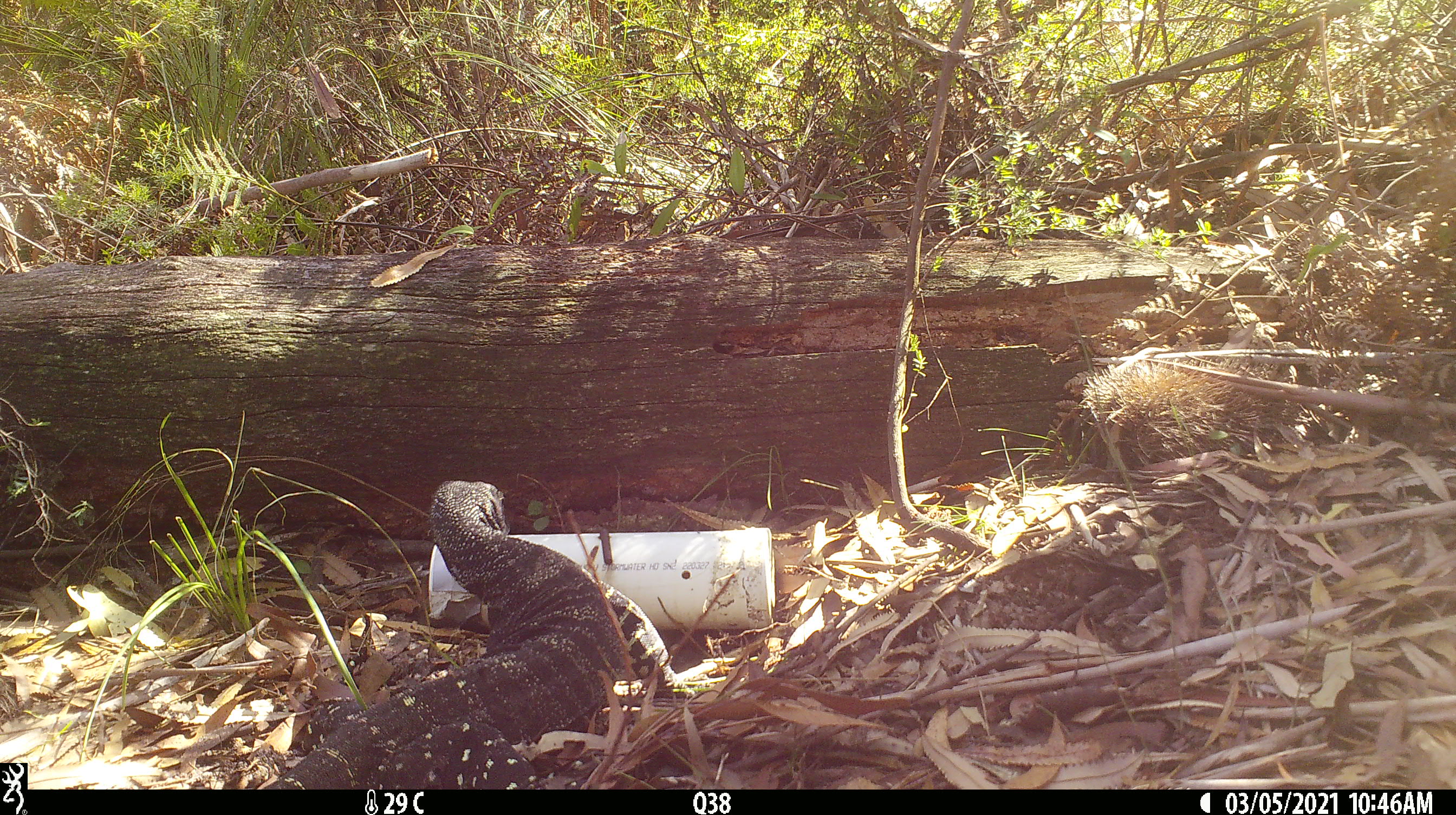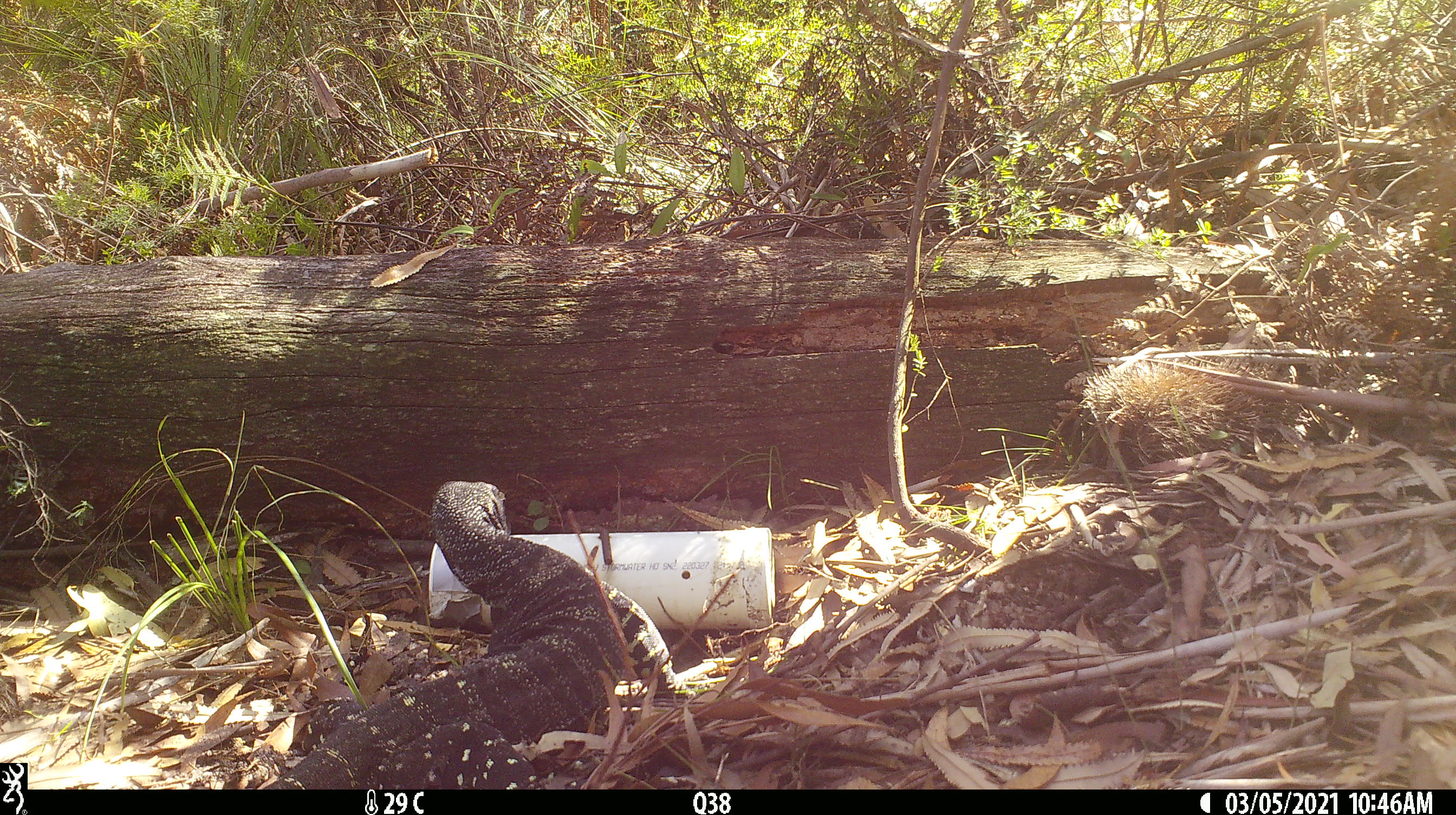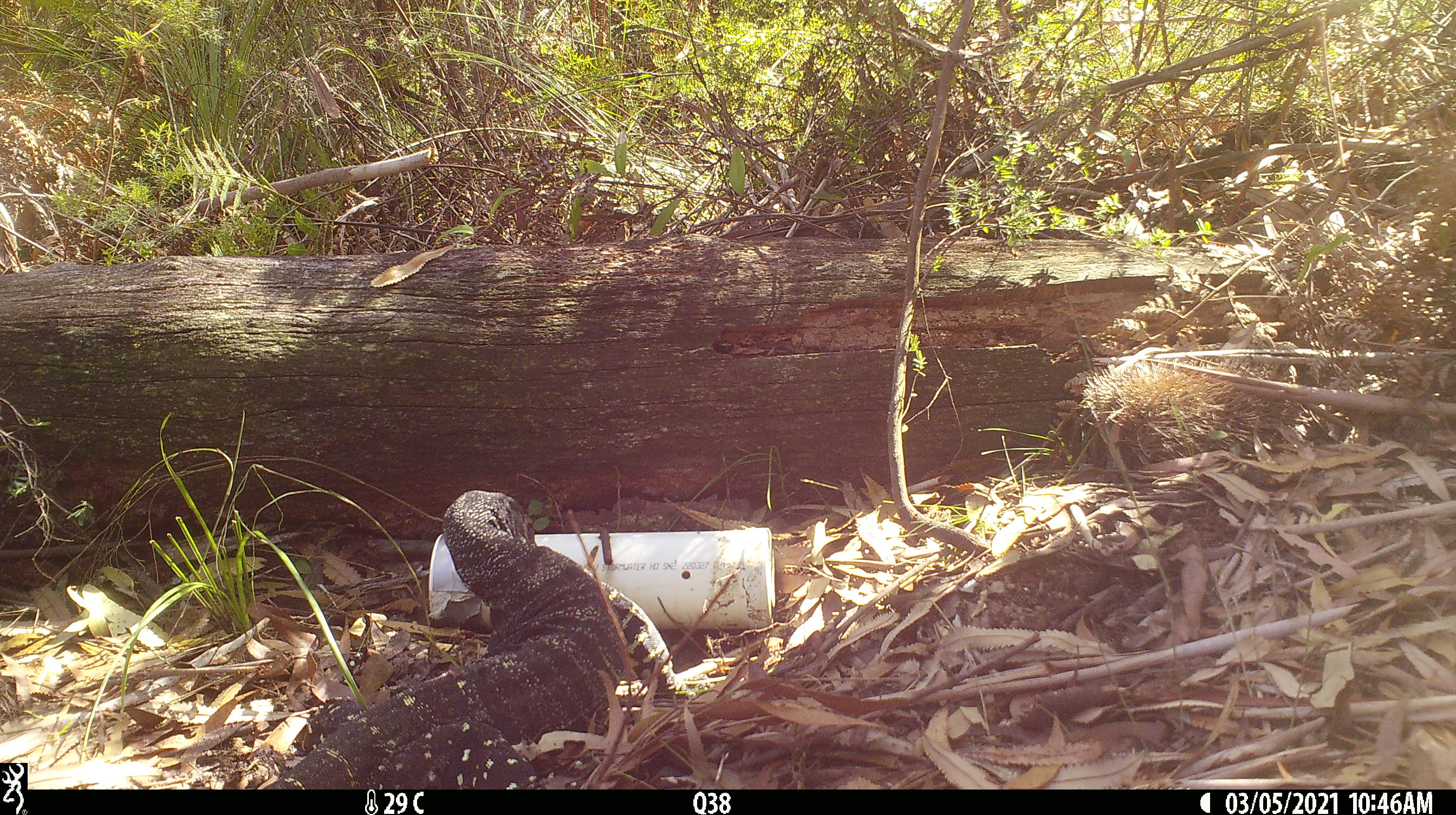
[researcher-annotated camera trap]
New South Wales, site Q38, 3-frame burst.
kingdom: Animalia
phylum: Chordata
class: Reptilia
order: Squamata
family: Varanidae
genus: Varanus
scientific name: Varanus varius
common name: lace monitor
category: goanna